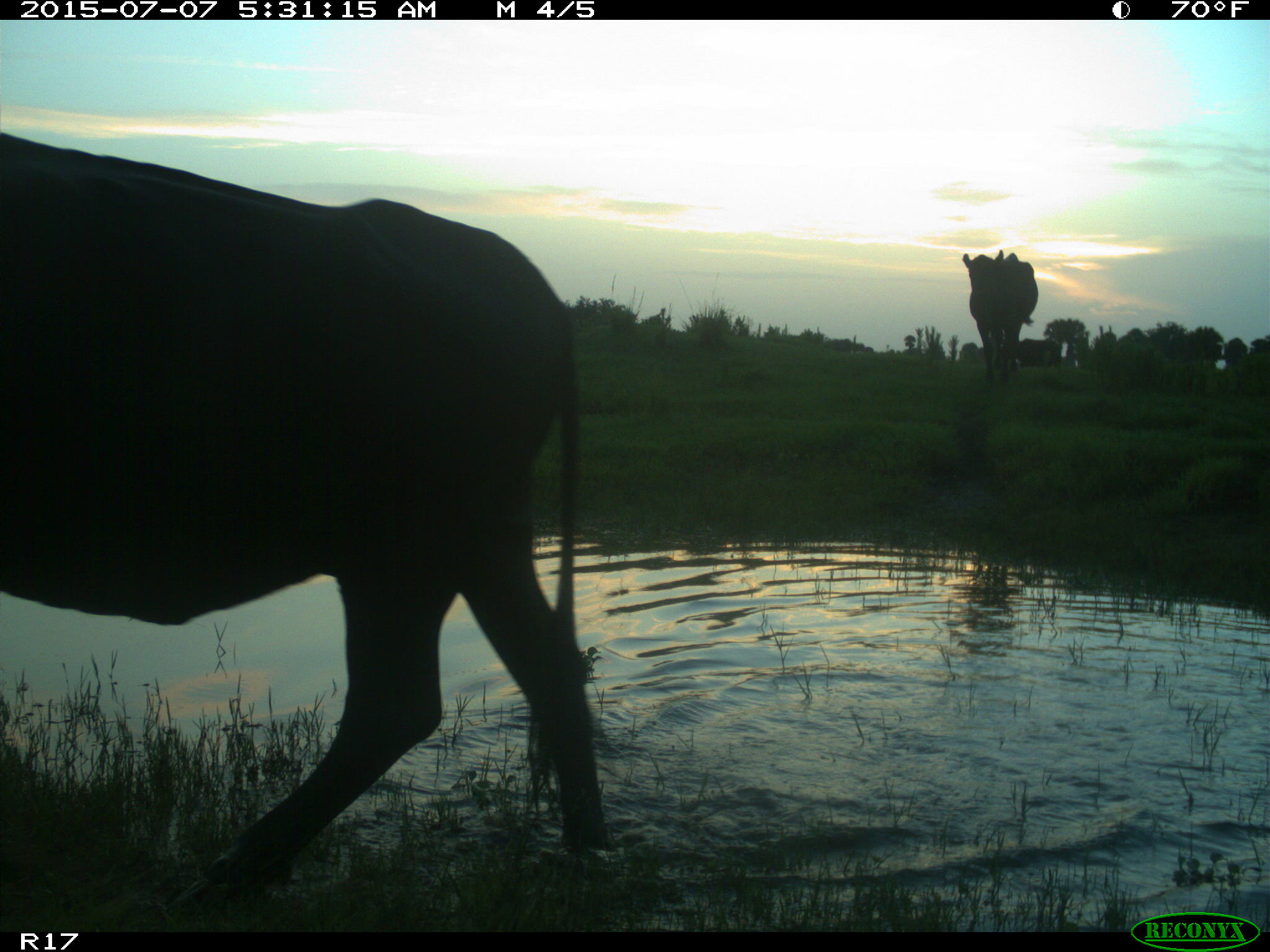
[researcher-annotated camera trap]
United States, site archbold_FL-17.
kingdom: Animalia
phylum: Chordata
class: Mammalia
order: Artiodactyla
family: Bovidae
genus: Bos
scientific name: Bos taurus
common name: domestic cow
Bos taurus (domestic cow).